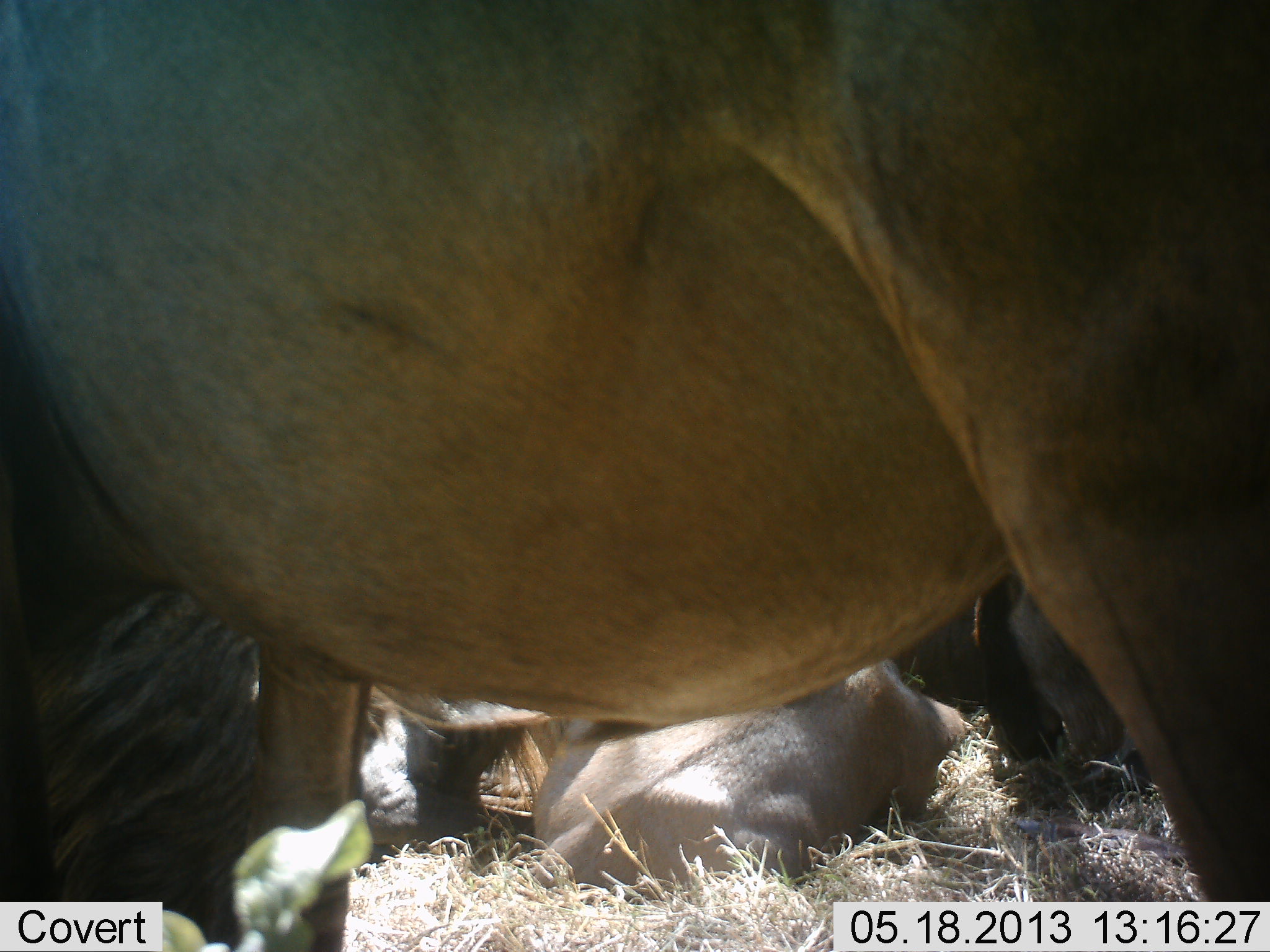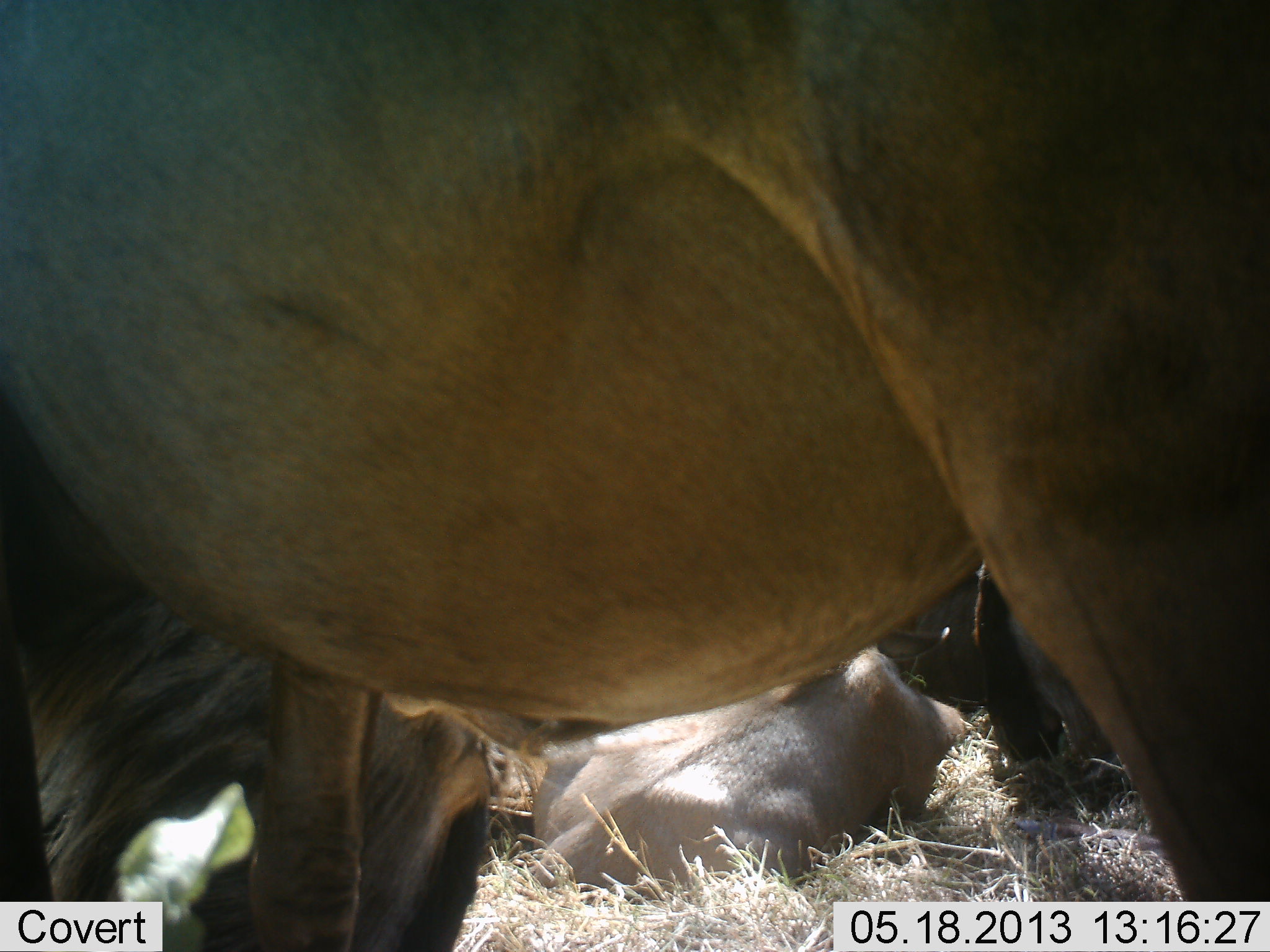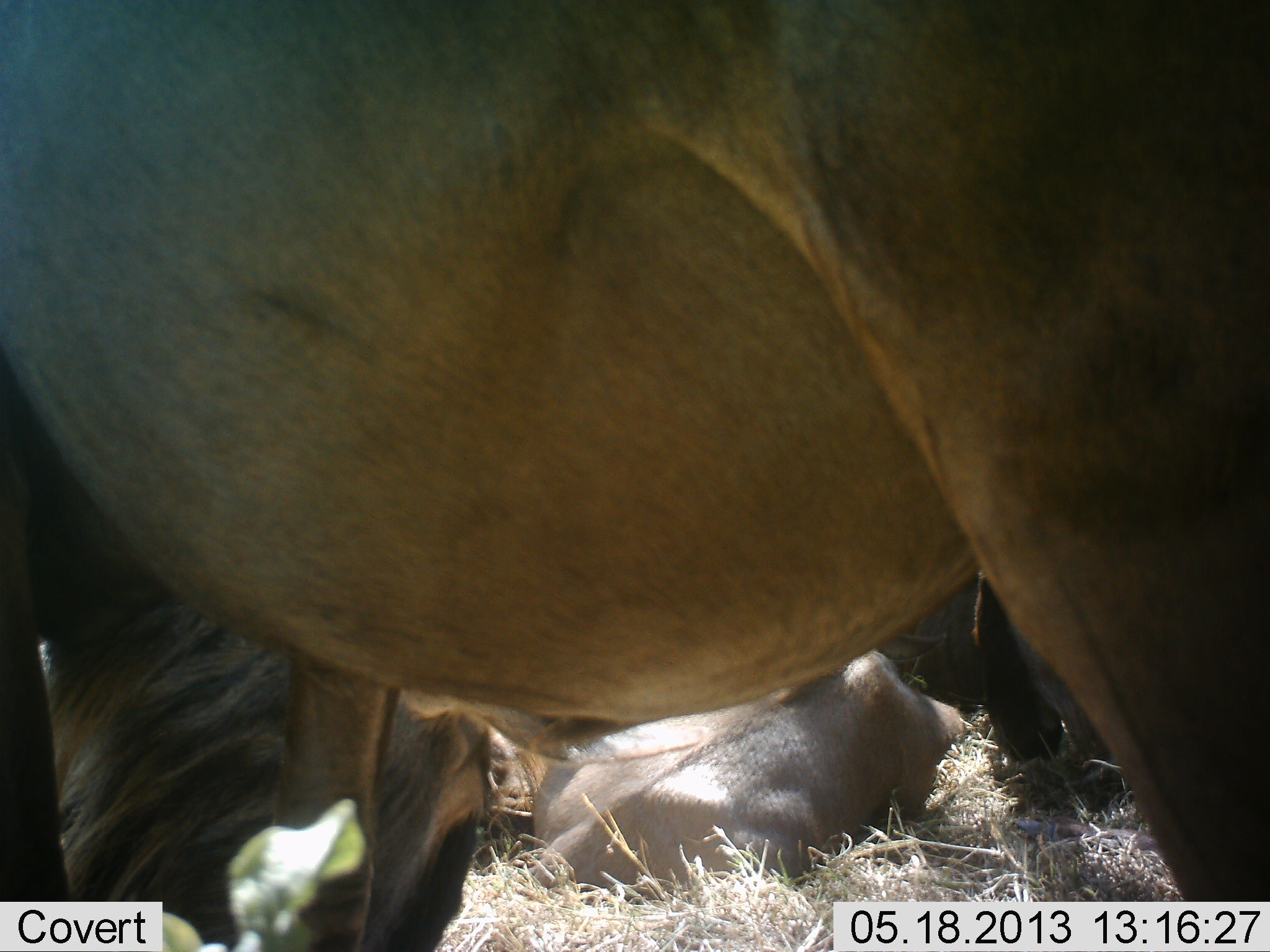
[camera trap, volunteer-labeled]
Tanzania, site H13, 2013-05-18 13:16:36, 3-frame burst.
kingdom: Animalia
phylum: Chordata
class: Mammalia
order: Artiodactyla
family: Bovidae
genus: Connochaetes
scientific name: Connochaetes taurinus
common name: blue wildebeest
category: wildebeest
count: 4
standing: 83%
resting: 92%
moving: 4%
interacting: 8%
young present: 21%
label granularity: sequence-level